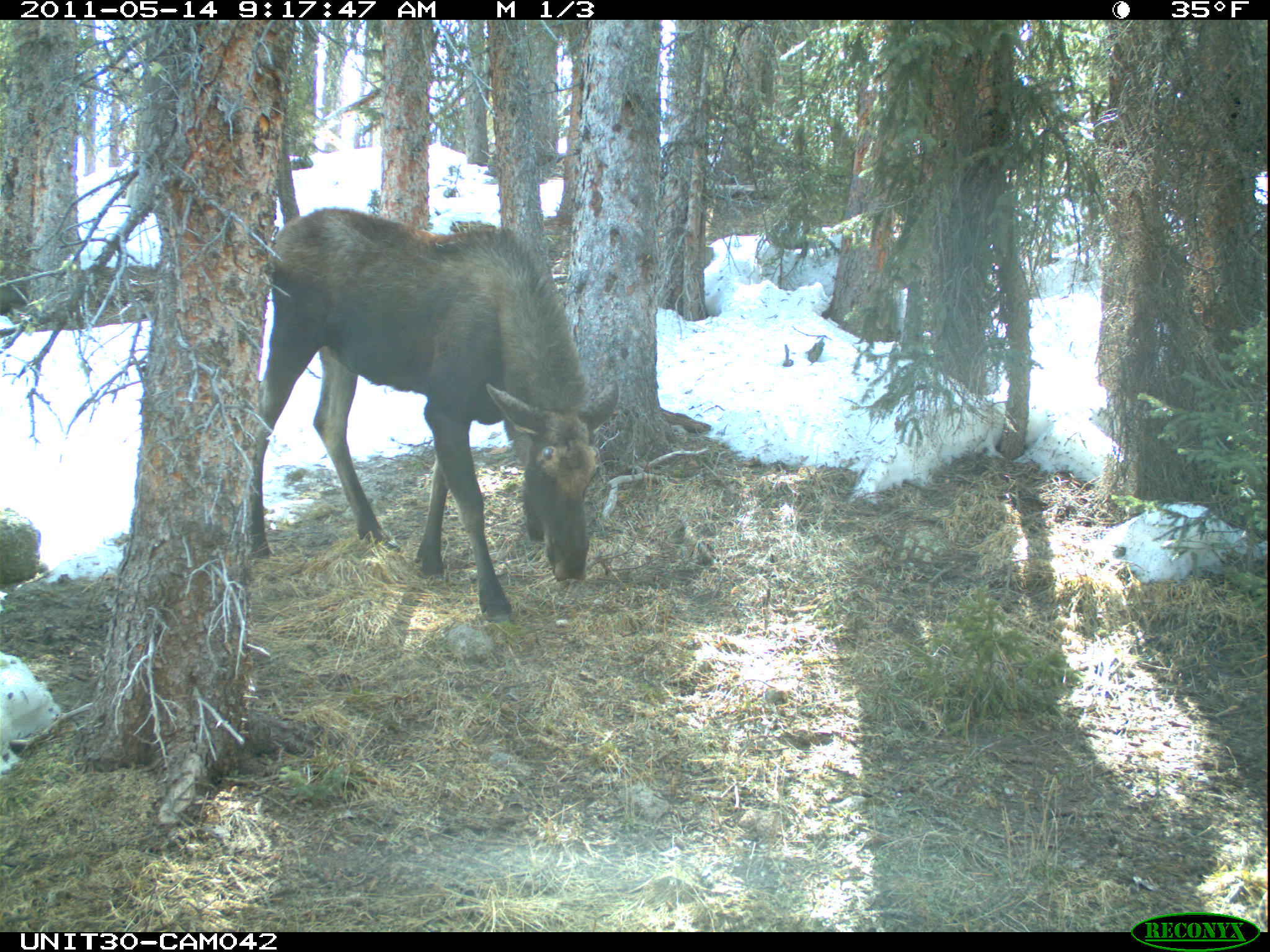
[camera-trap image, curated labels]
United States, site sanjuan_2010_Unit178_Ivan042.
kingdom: Animalia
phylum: Chordata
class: Mammalia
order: Artiodactyla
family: Cervidae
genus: Alces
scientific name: Alces alces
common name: moose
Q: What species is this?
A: Alces alces (moose).